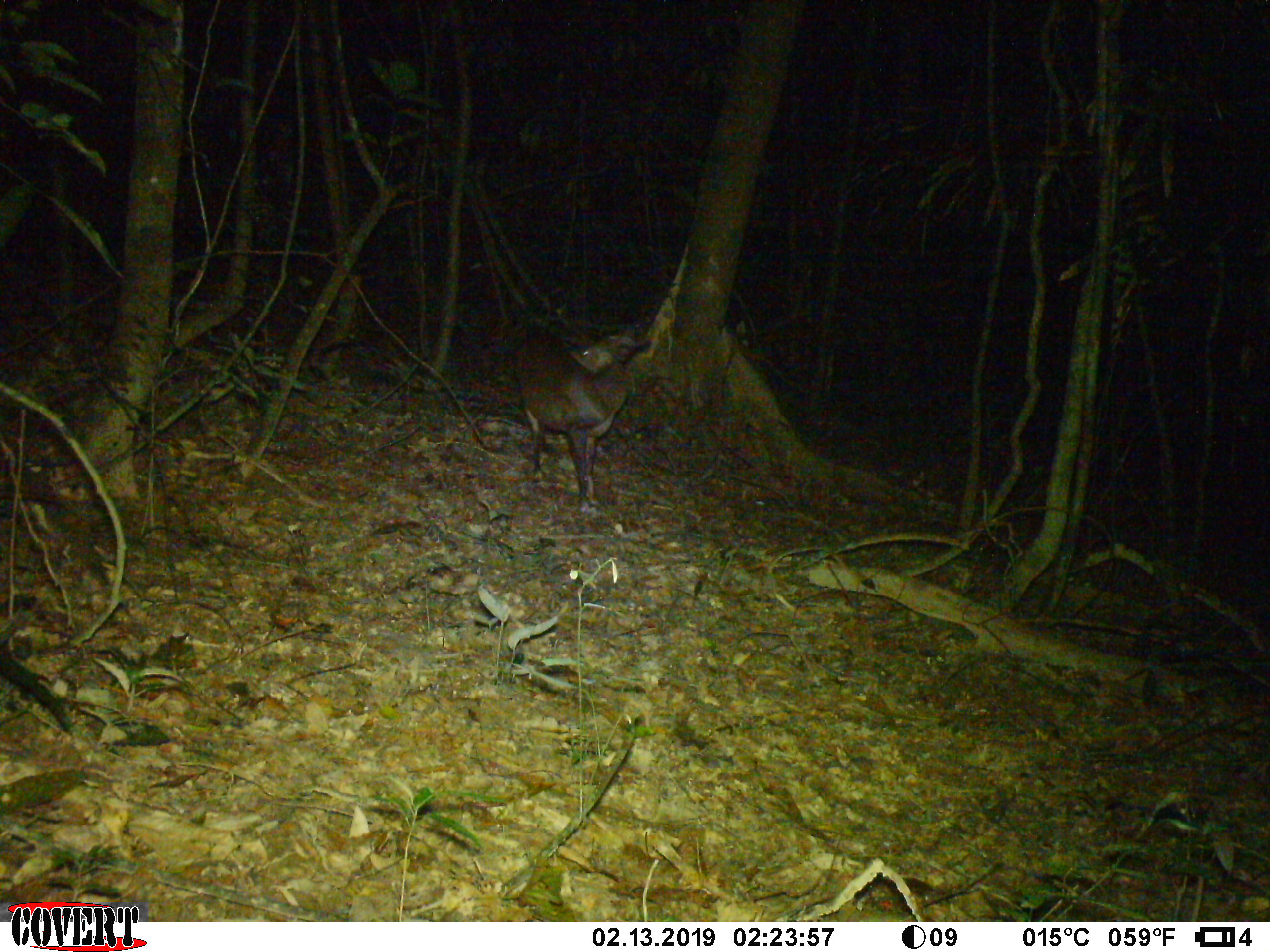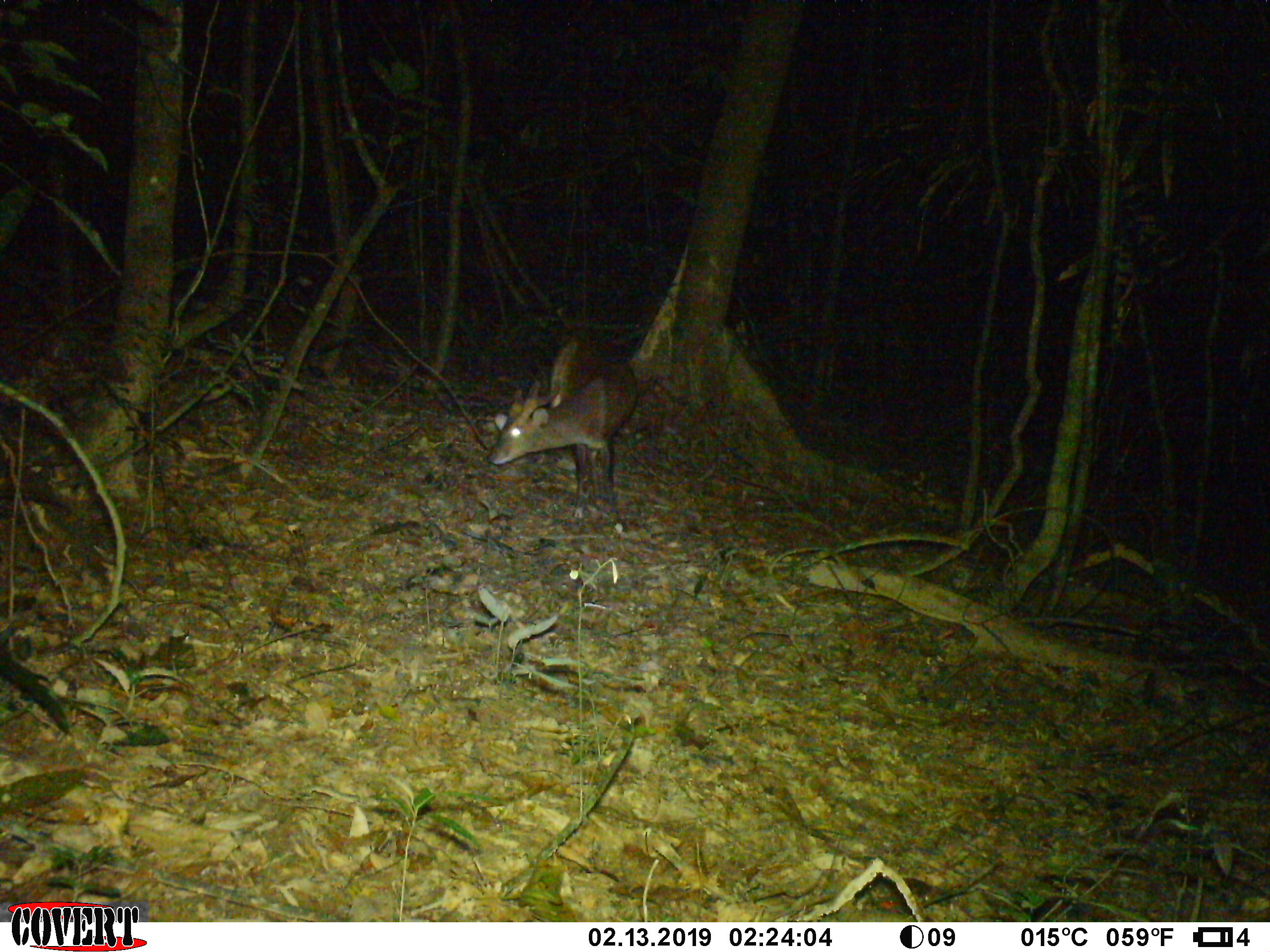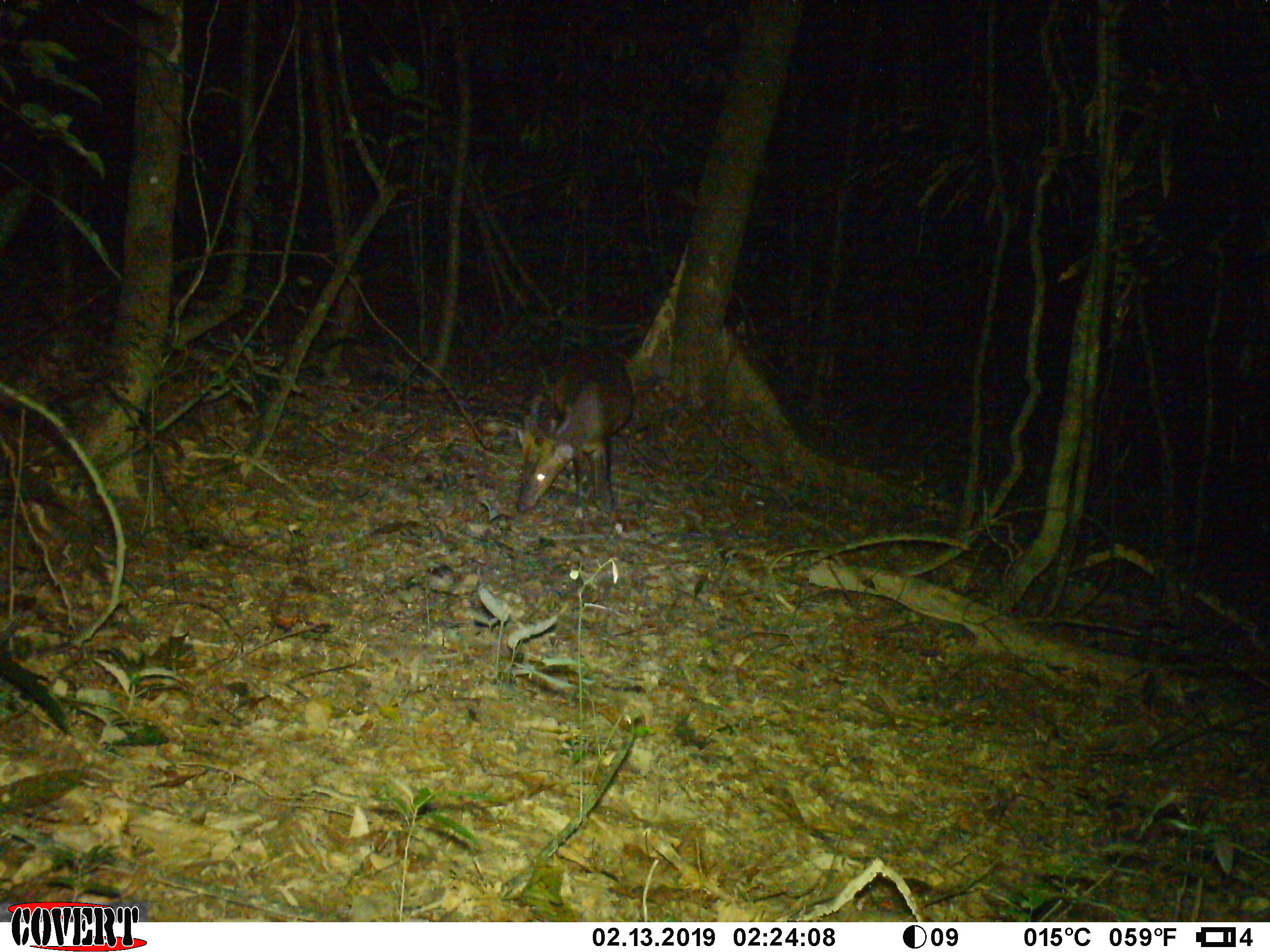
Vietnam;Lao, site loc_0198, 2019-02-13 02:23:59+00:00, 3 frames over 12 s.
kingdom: Animalia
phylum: Chordata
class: Mammalia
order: Artiodactyla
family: Cervidae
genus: Muntiacus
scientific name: Muntiacus vuquangensis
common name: large-antlered muntjac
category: large antlered muntjac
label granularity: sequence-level